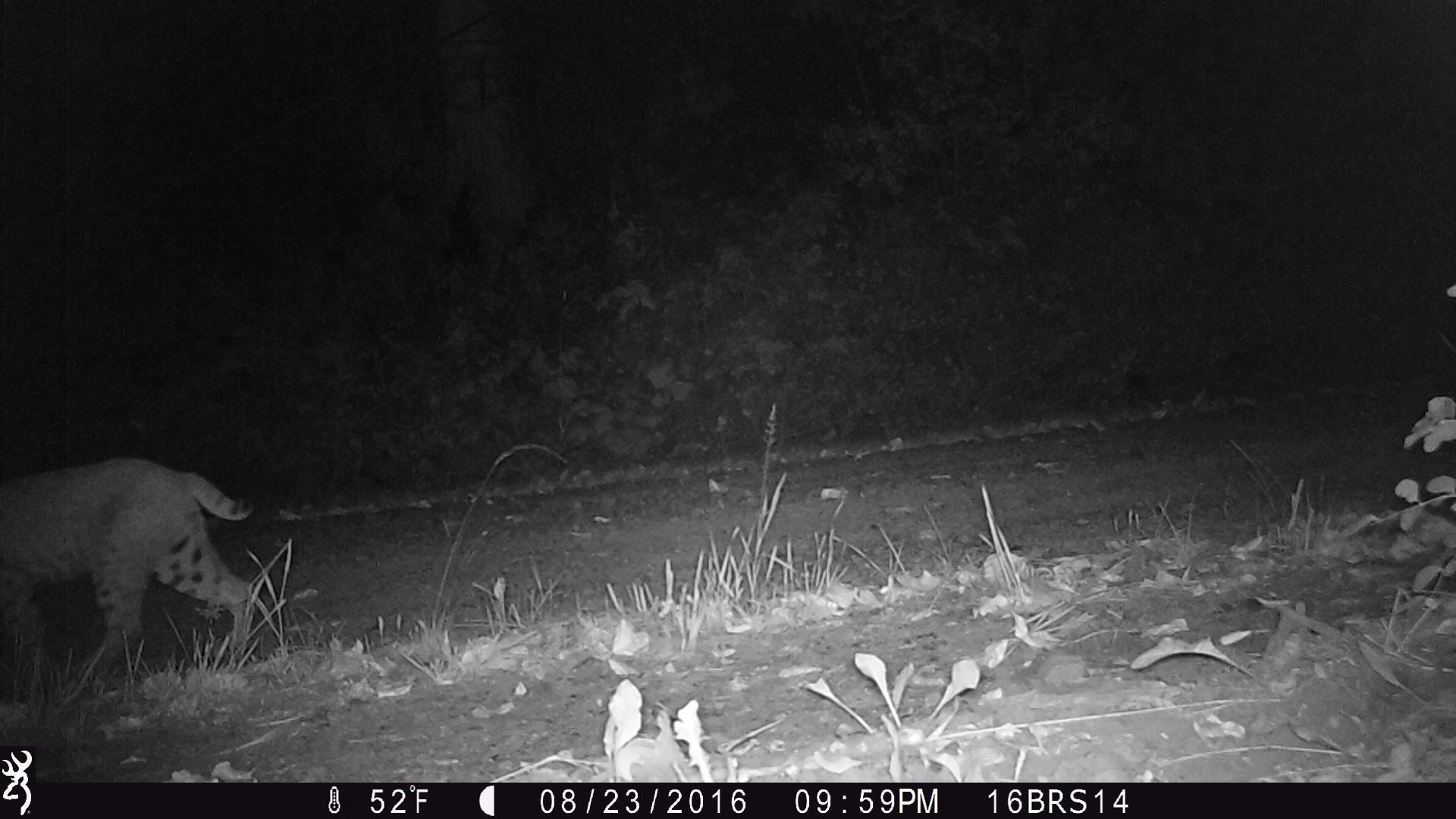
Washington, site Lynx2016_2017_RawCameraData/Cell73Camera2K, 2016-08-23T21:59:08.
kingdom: Animalia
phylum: Chordata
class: Mammalia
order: Carnivora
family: Felidae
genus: Lynx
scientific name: Lynx rufus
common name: bobcat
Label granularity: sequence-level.